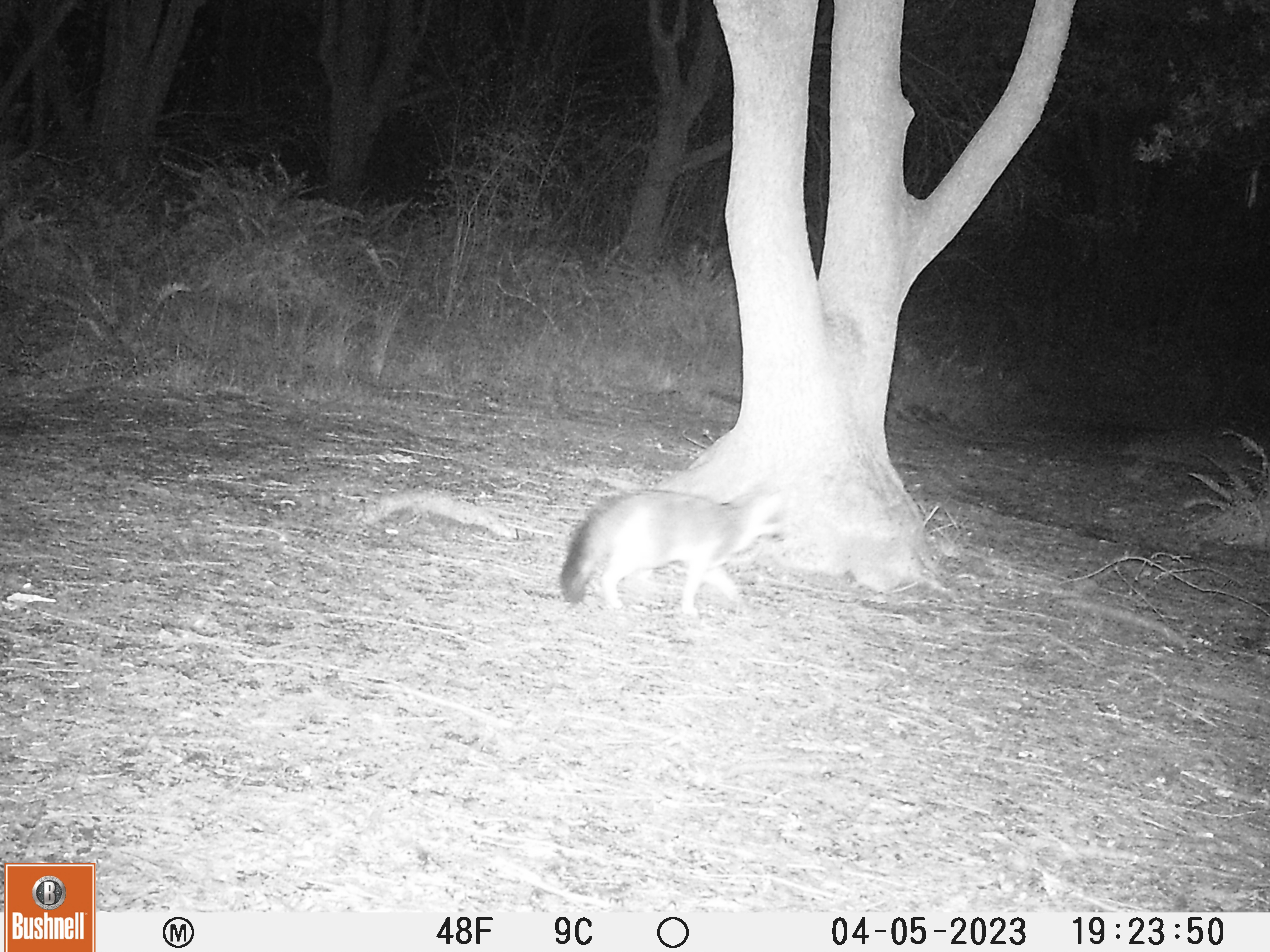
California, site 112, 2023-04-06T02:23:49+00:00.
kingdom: Animalia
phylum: Chordata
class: Mammalia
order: Carnivora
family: Canidae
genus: Urocyon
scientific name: Urocyon cinereoargenteus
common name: gray fox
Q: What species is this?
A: Gray fox (Urocyon cinereoargenteus).